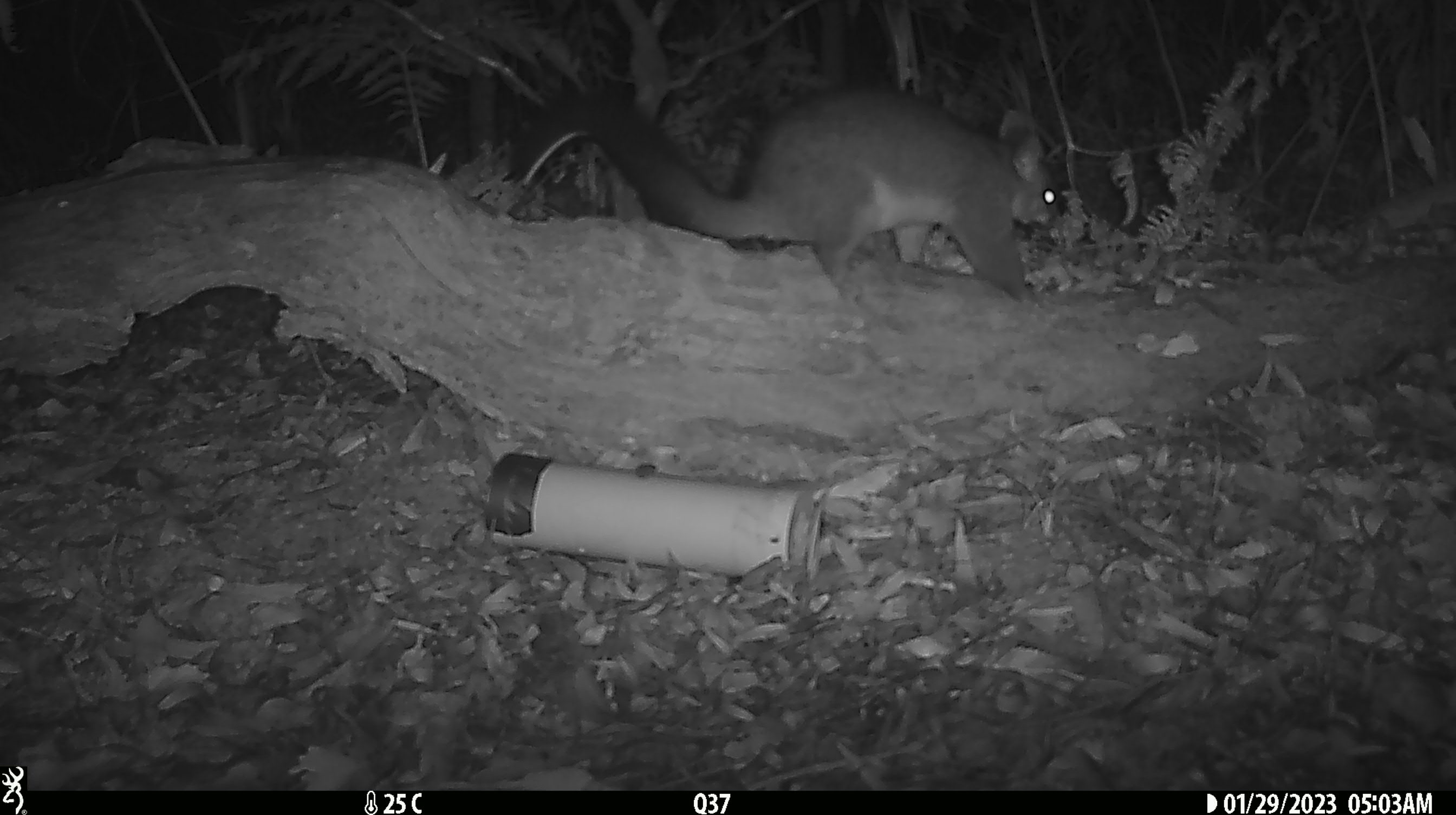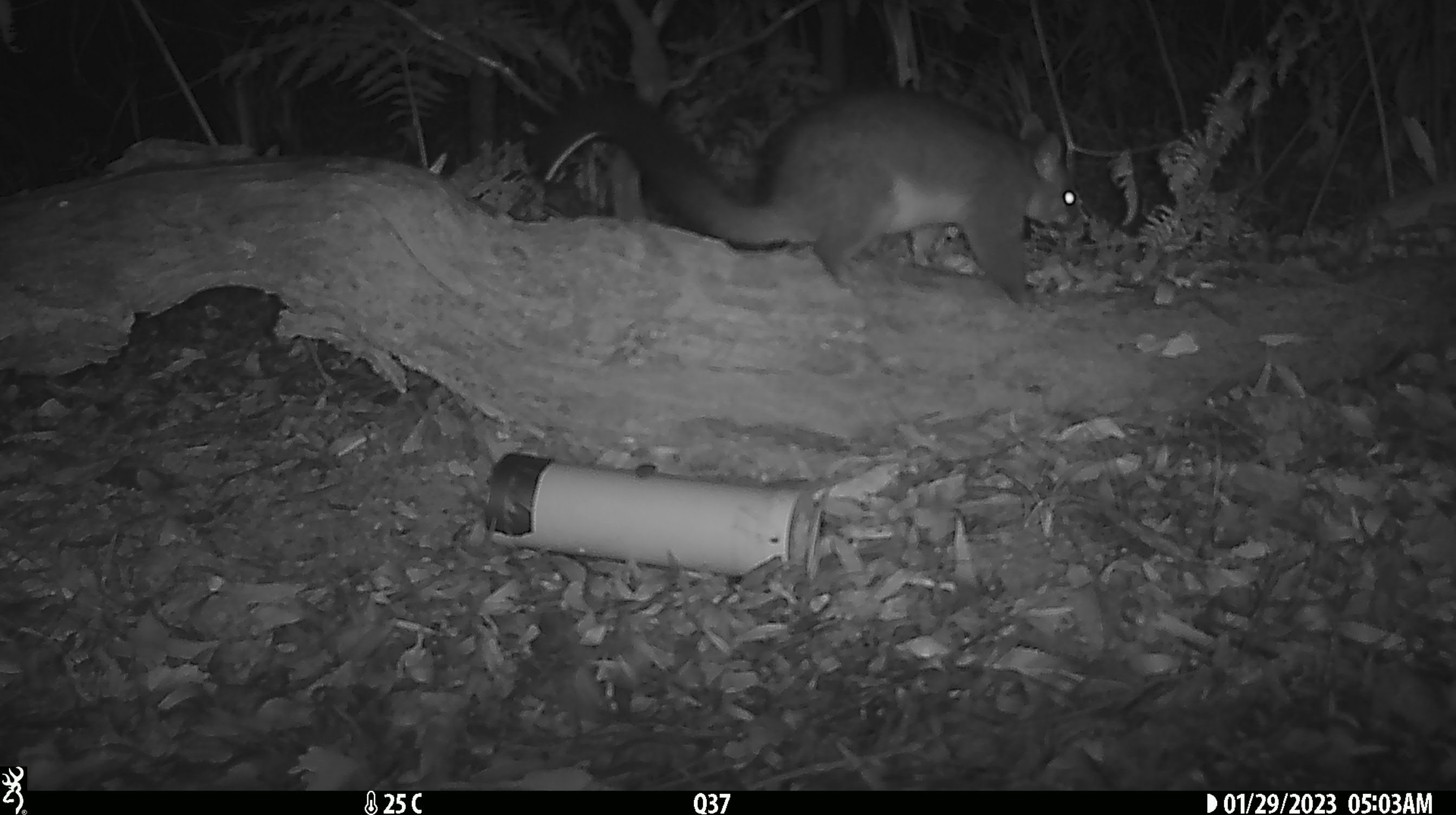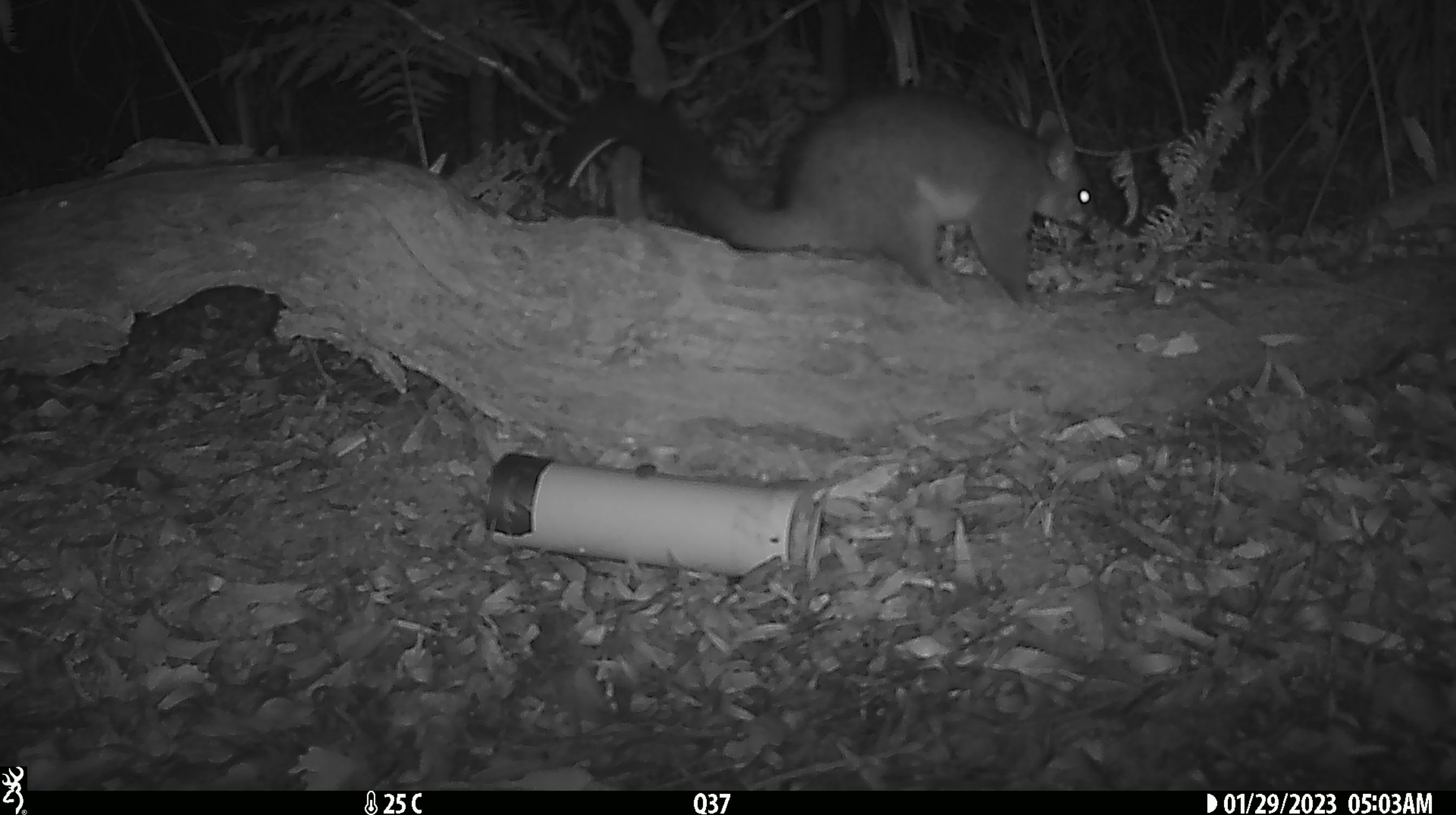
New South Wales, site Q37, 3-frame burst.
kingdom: Animalia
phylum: Chordata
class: Mammalia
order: Diprotodontia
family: Phalangeridae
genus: Trichosurus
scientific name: Trichosurus vulpecula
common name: common brushtail possum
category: possum